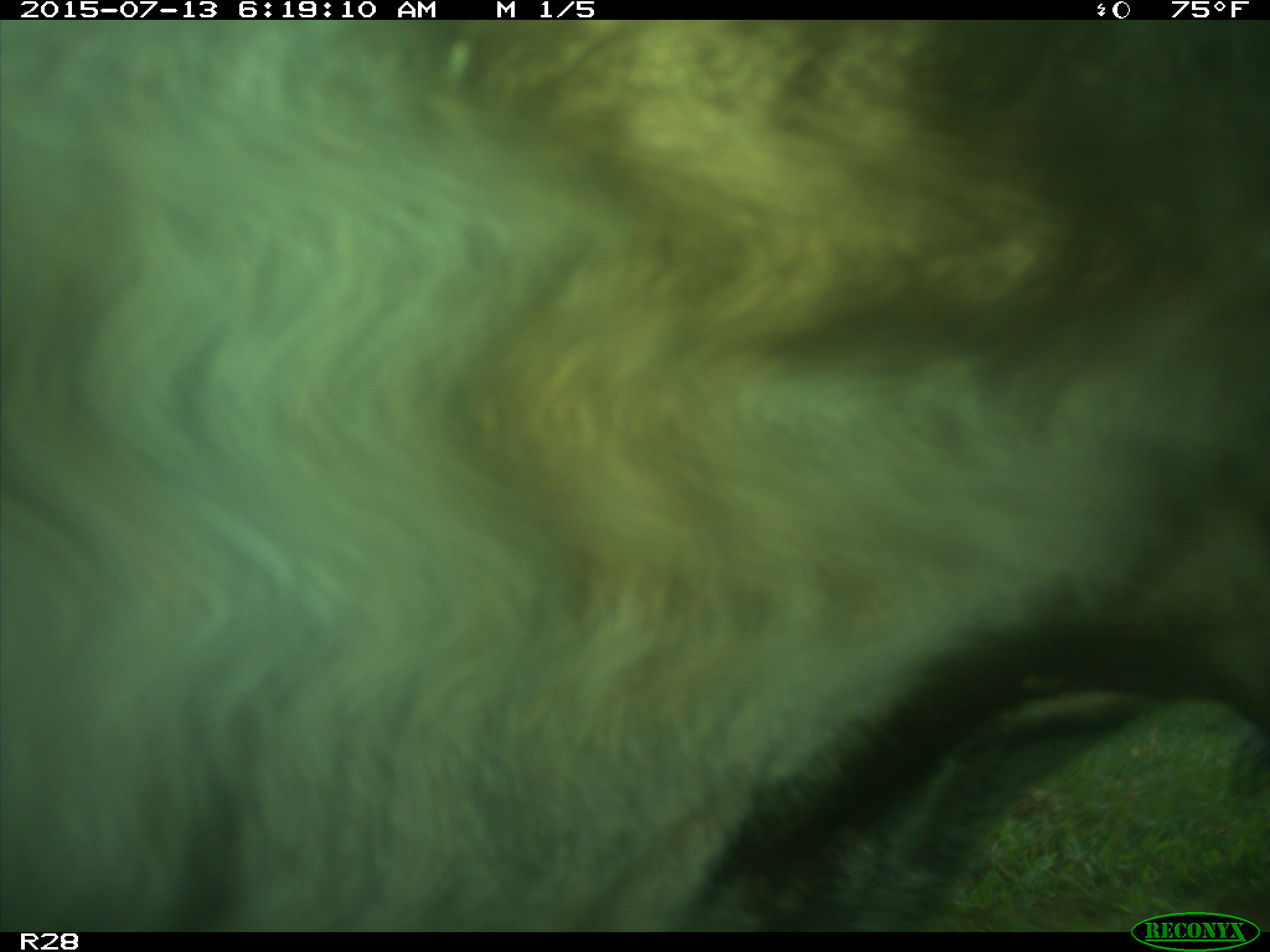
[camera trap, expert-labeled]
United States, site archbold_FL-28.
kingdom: Animalia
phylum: Chordata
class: Mammalia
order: Artiodactyla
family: Bovidae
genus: Bos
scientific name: Bos taurus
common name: domestic cow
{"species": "Bos taurus (domestic cow)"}